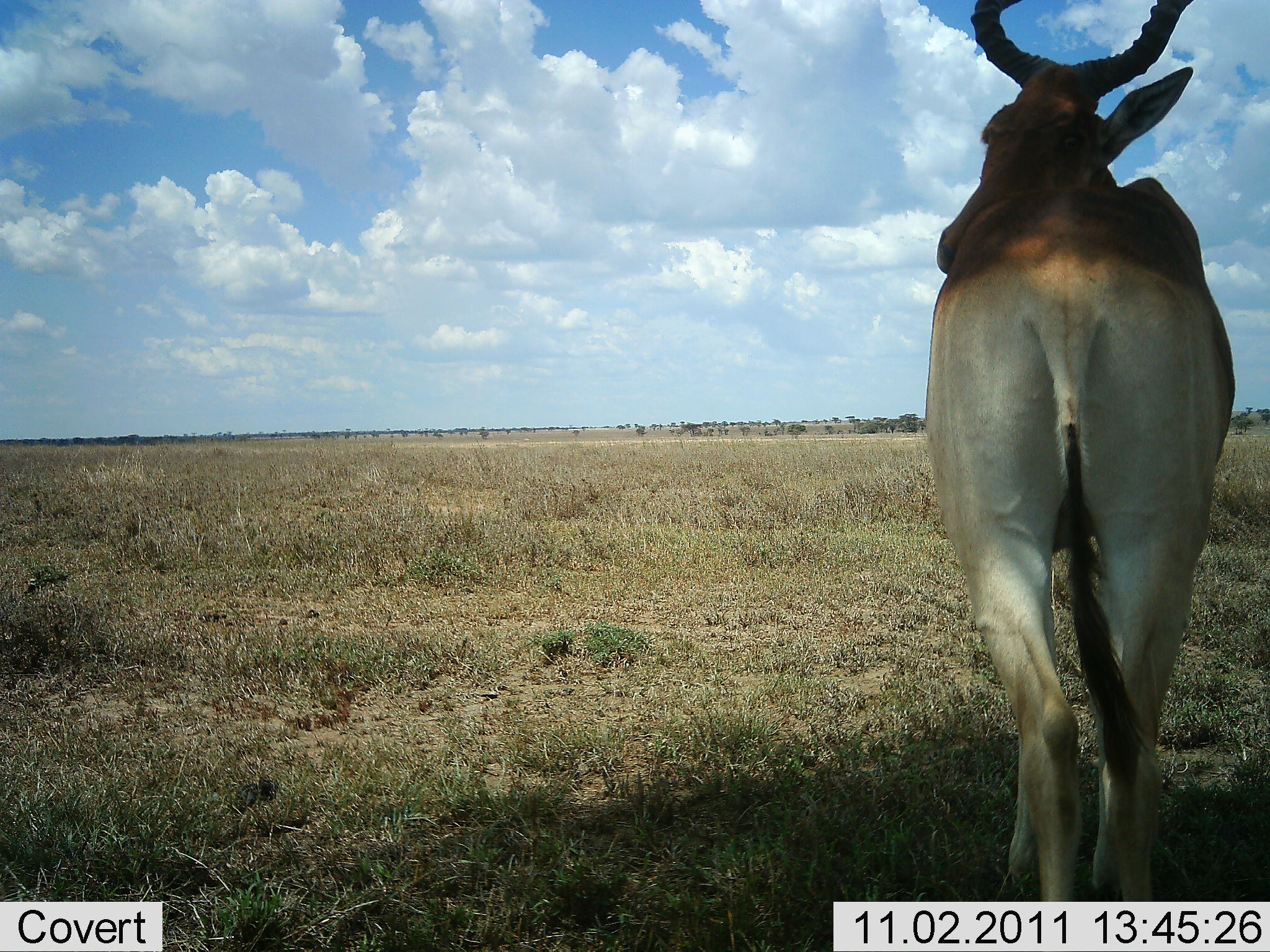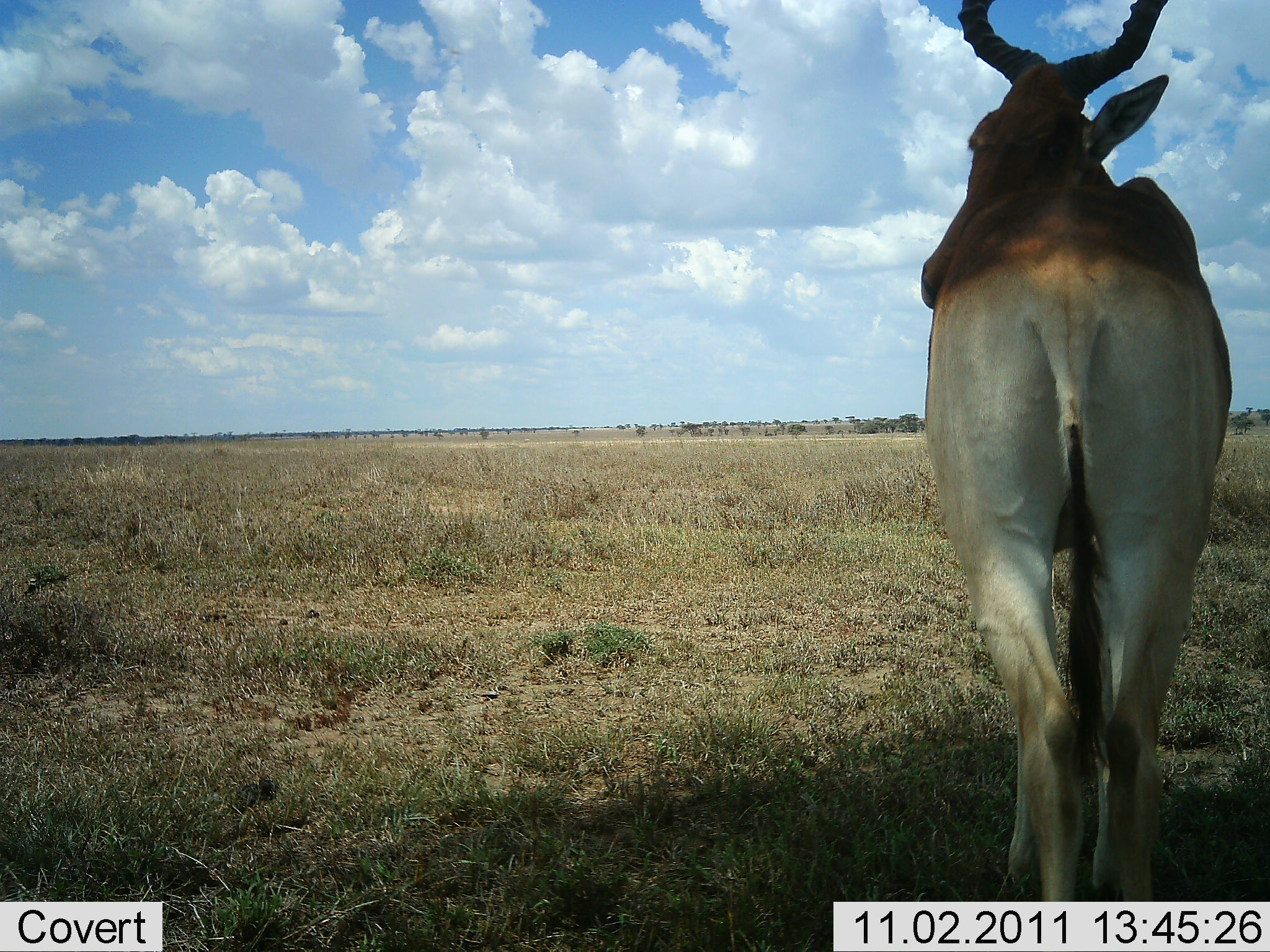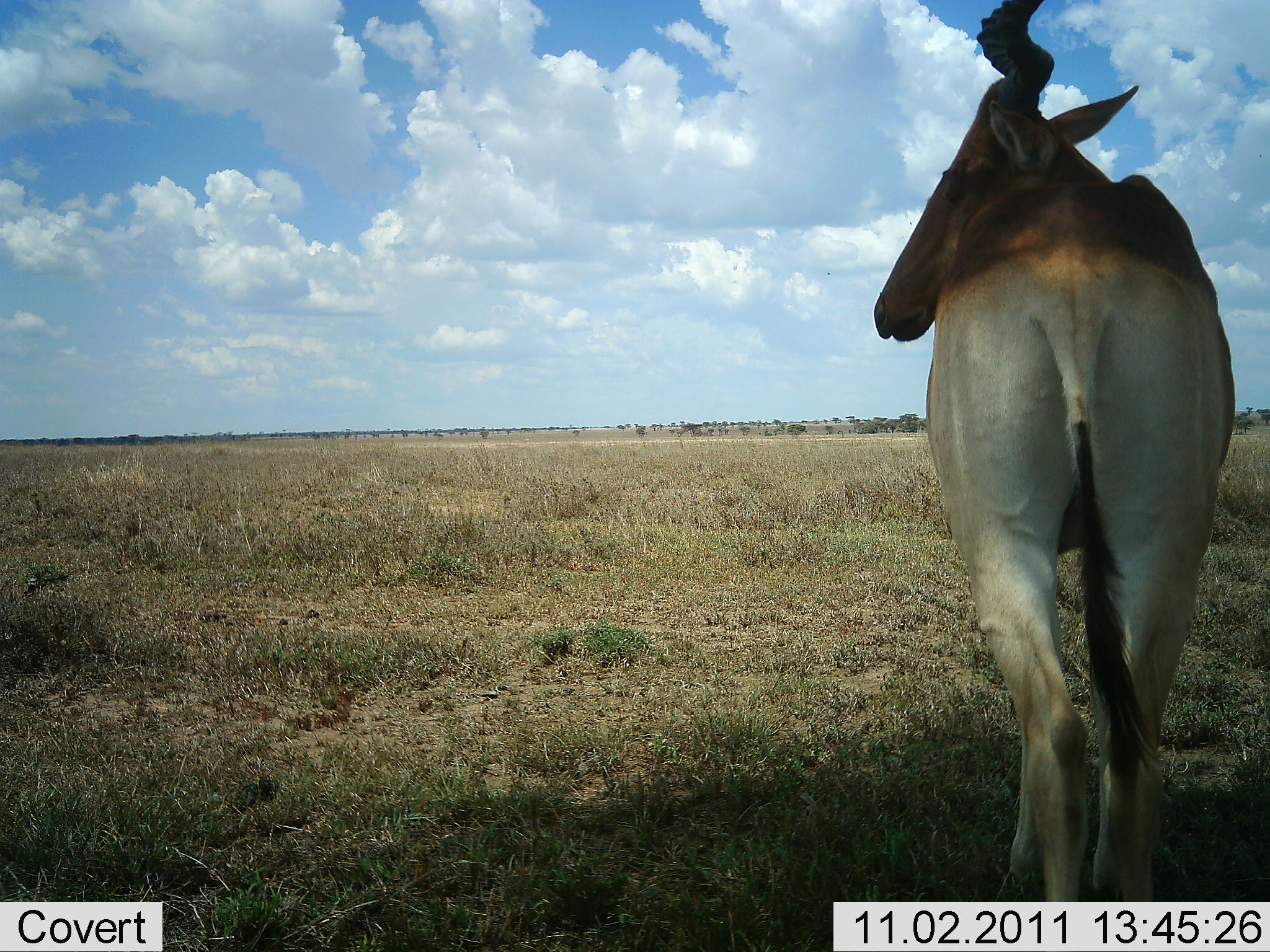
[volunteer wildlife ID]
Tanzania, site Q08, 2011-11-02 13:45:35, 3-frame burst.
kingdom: Animalia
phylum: Chordata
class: Mammalia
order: Artiodactyla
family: Bovidae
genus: Alcelaphus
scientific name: Alcelaphus buselaphus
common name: hartebeest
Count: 1.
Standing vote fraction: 92%.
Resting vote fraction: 0%.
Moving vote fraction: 8%.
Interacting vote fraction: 0%.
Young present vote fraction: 0%.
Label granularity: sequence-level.